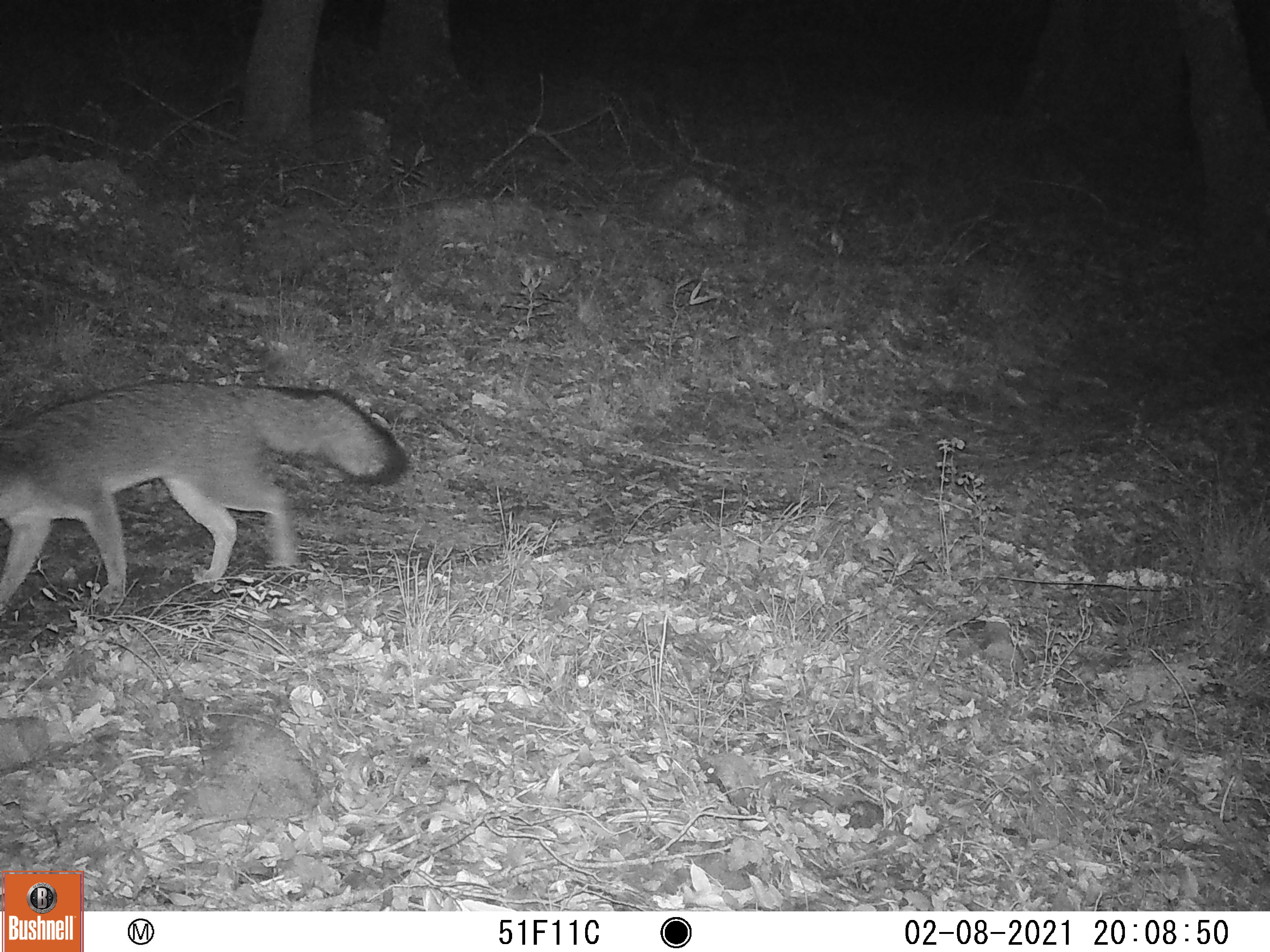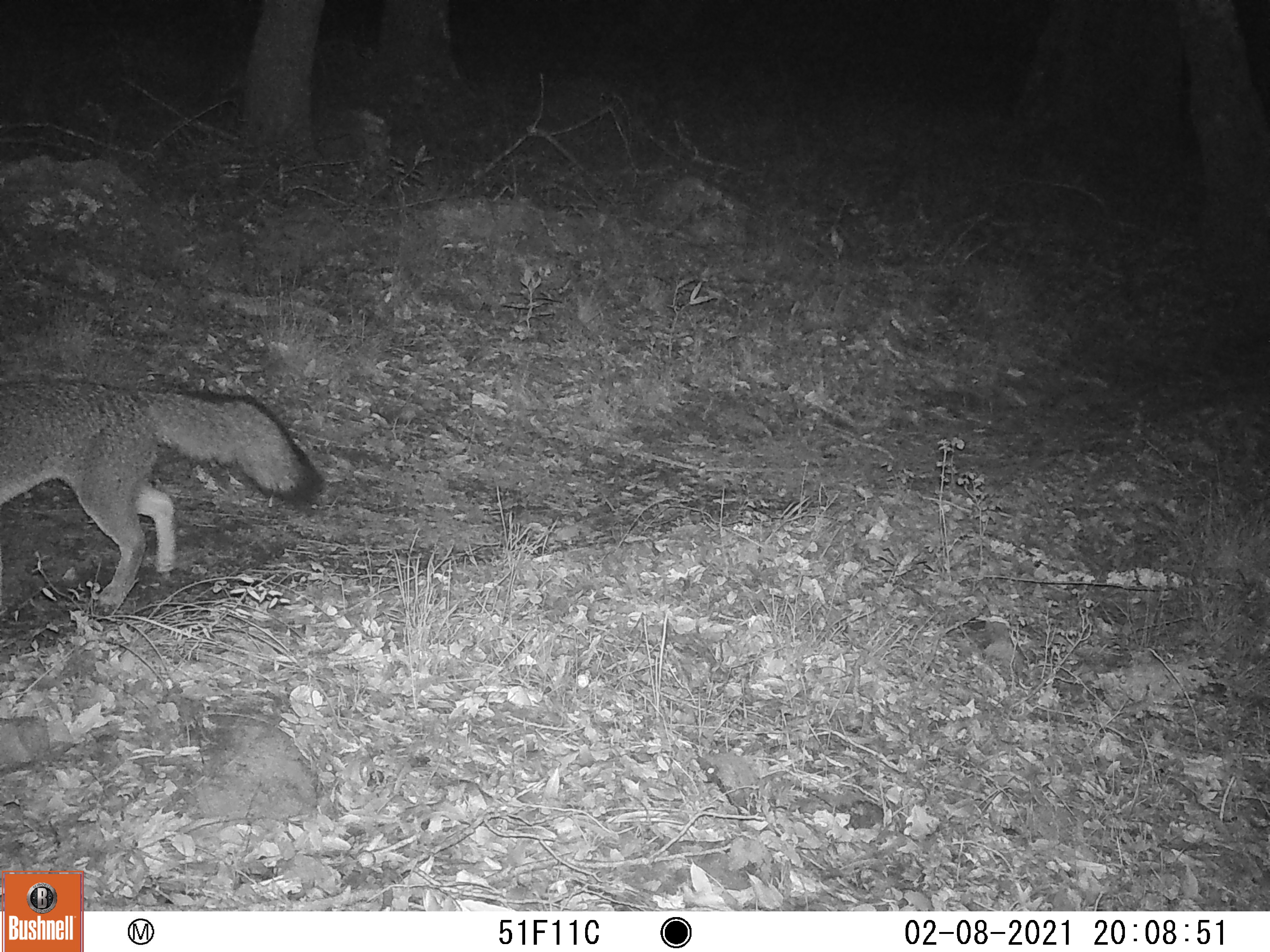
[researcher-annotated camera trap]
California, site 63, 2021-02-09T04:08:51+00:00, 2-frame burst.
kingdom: Animalia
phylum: Chordata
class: Mammalia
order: Carnivora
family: Canidae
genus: Urocyon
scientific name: Urocyon cinereoargenteus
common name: gray fox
Gray fox (Urocyon cinereoargenteus).